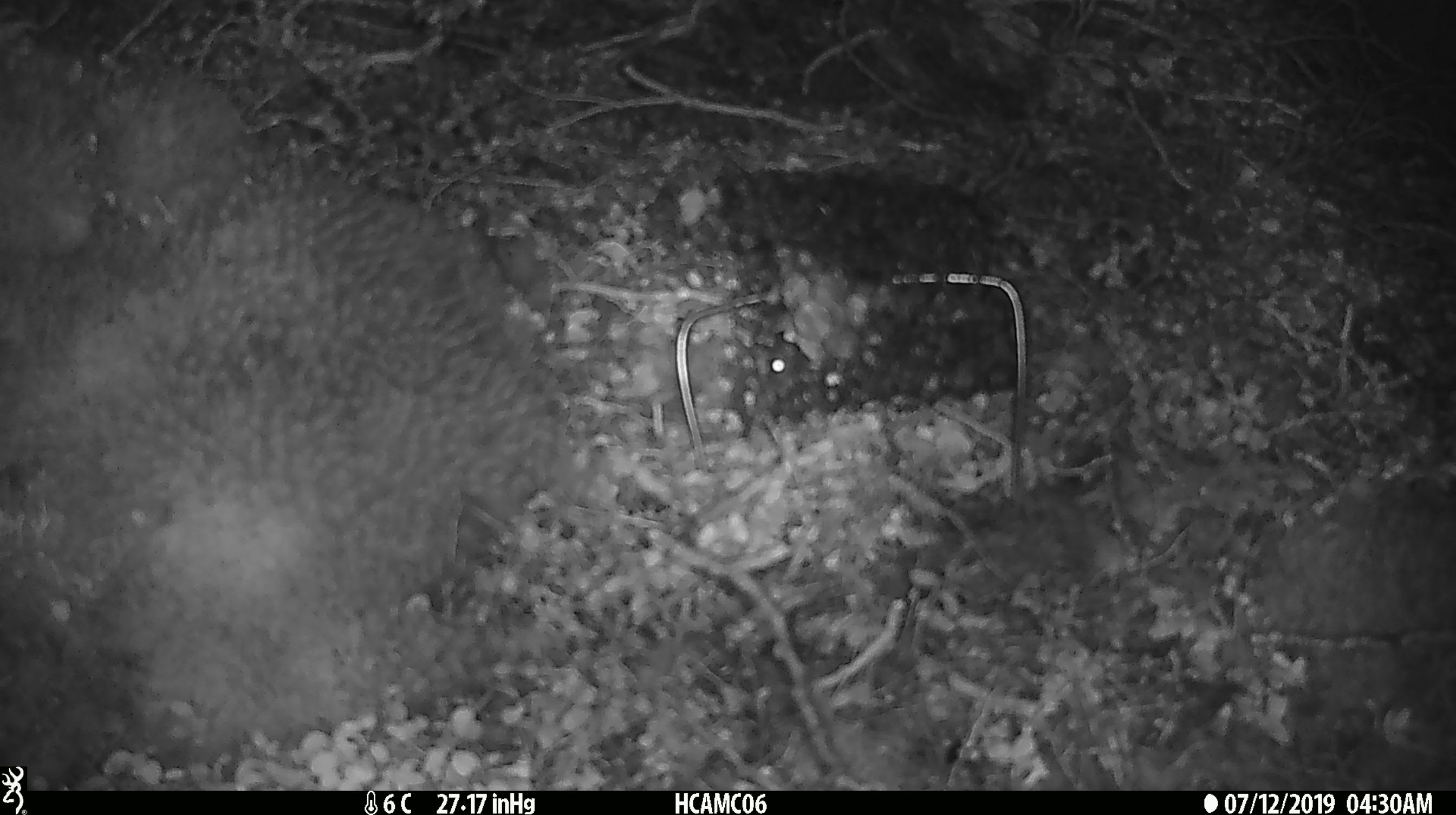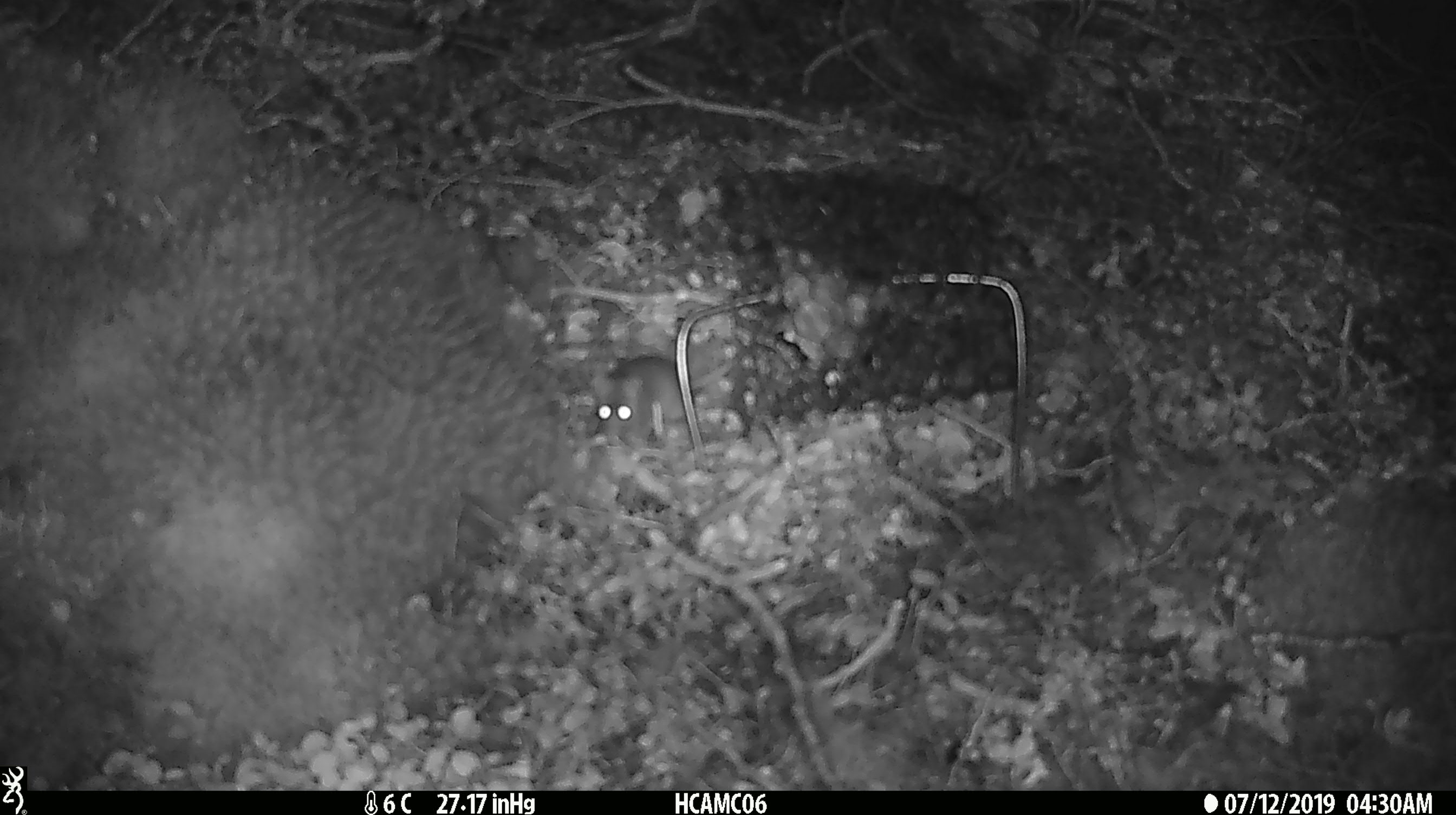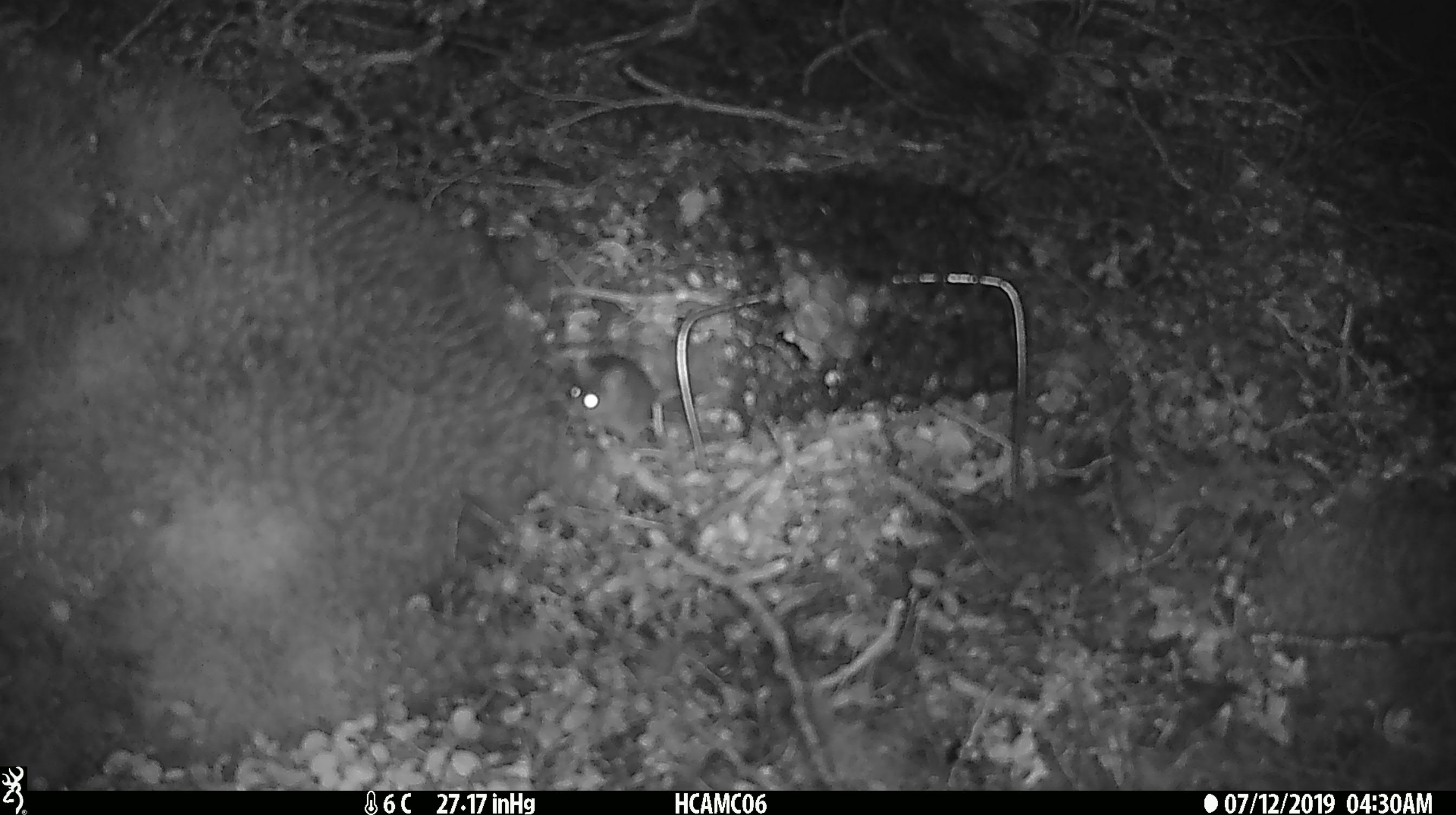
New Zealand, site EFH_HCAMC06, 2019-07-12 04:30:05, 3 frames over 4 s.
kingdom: Animalia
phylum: Chordata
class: Mammalia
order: Rodentia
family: Muridae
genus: Mus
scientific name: Mus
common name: mouse